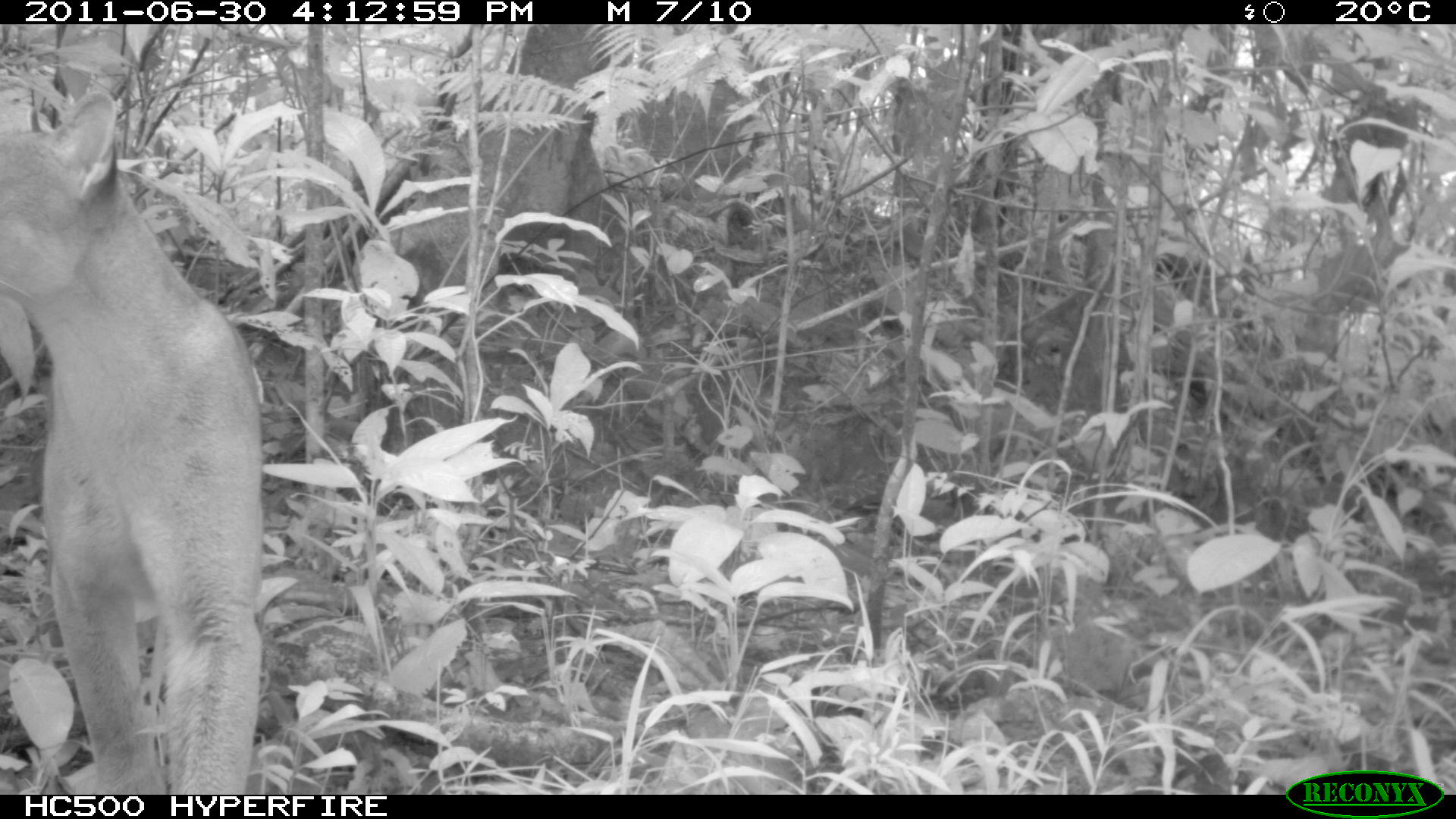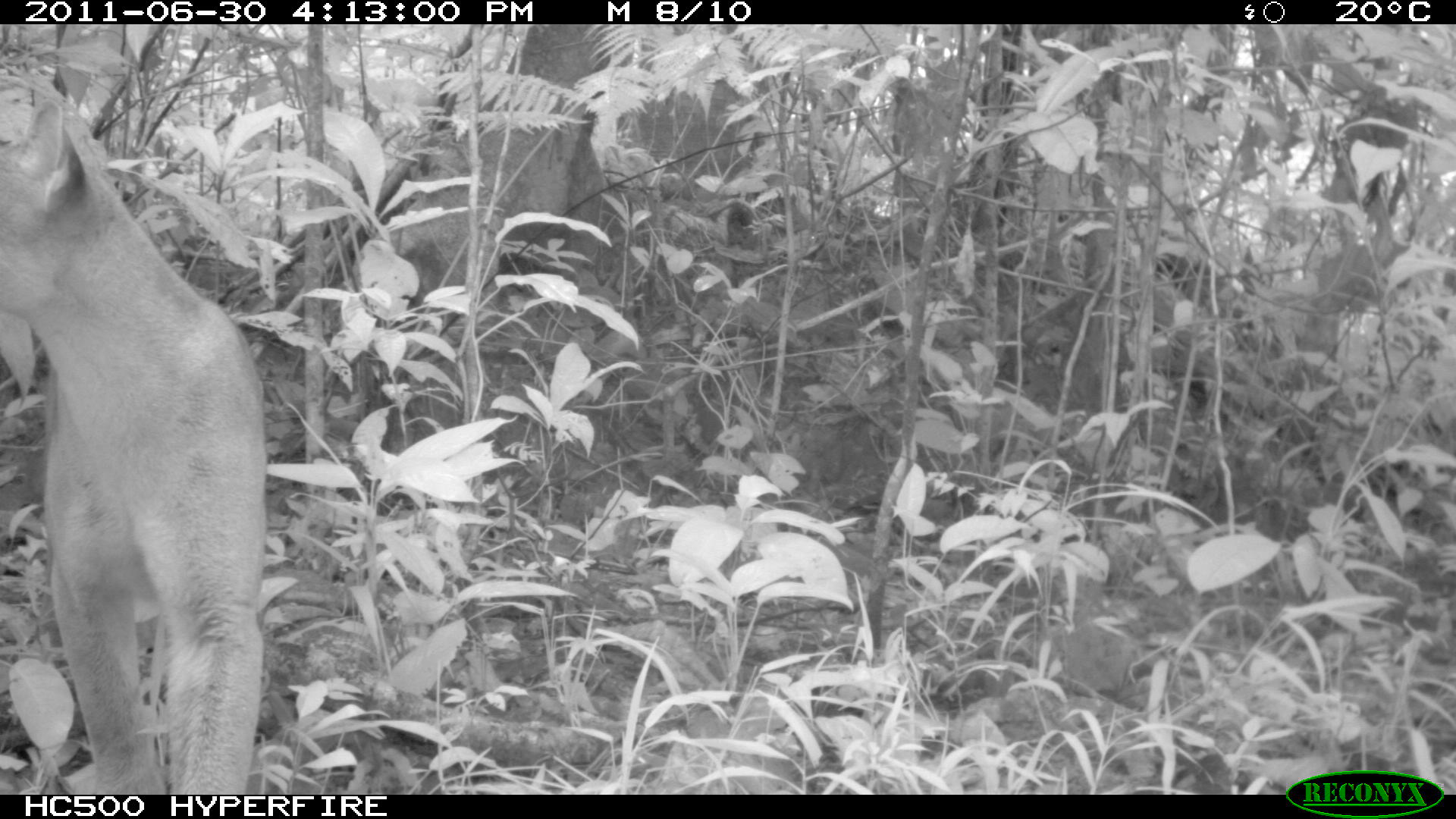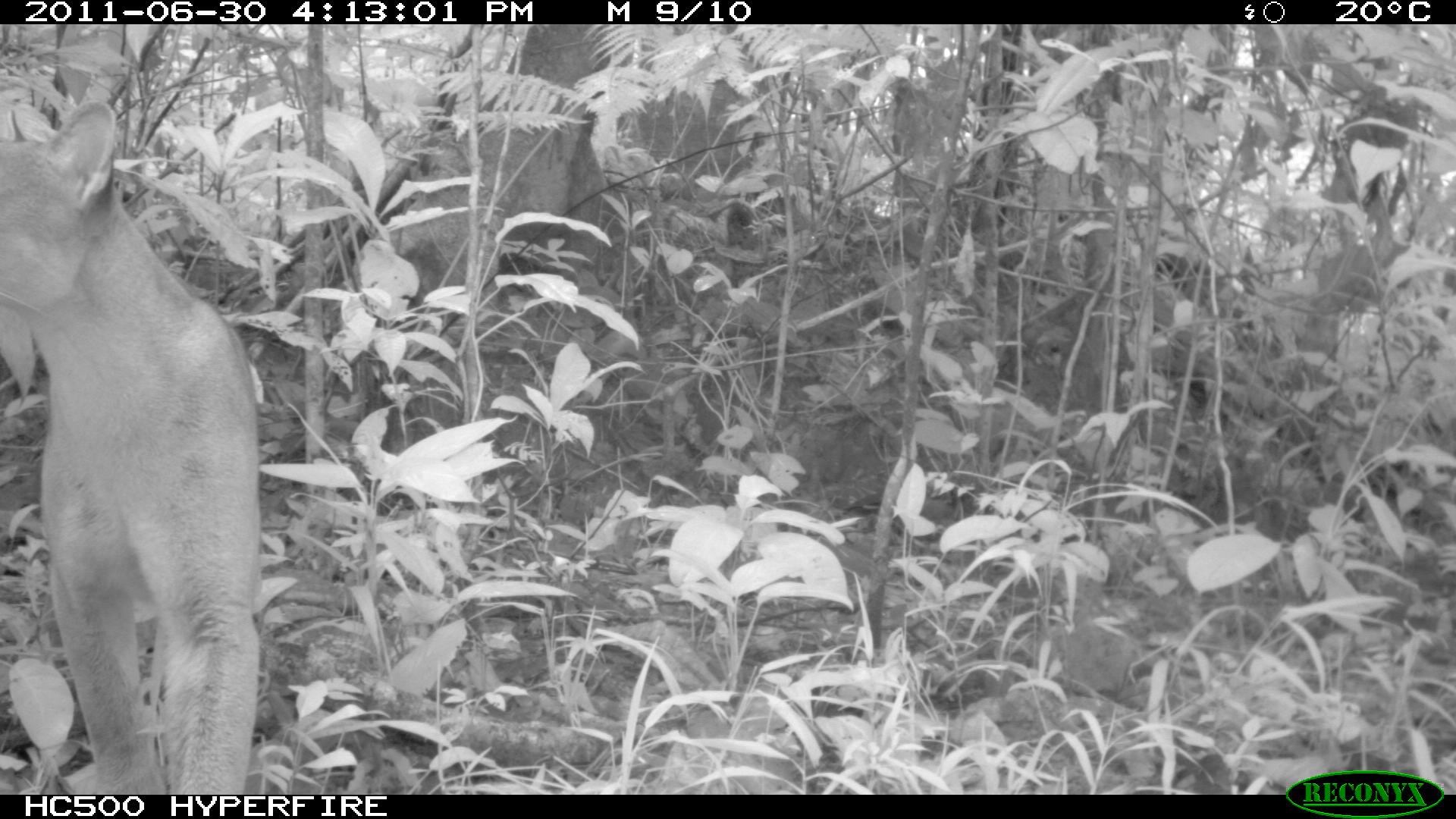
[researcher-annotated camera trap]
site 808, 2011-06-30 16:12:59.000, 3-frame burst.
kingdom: Animalia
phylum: Chordata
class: Mammalia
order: Carnivora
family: Felidae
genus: Puma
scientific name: Puma concolor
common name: mountain lion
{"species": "Puma concolor (mountain lion)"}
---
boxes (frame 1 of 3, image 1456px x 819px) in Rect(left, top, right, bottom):
puma concolor: Rect(0, 87, 265, 790)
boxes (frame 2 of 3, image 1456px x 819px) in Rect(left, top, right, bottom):
puma concolor: Rect(0, 98, 269, 792)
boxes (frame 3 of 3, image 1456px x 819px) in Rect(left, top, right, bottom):
puma concolor: Rect(0, 97, 263, 792)